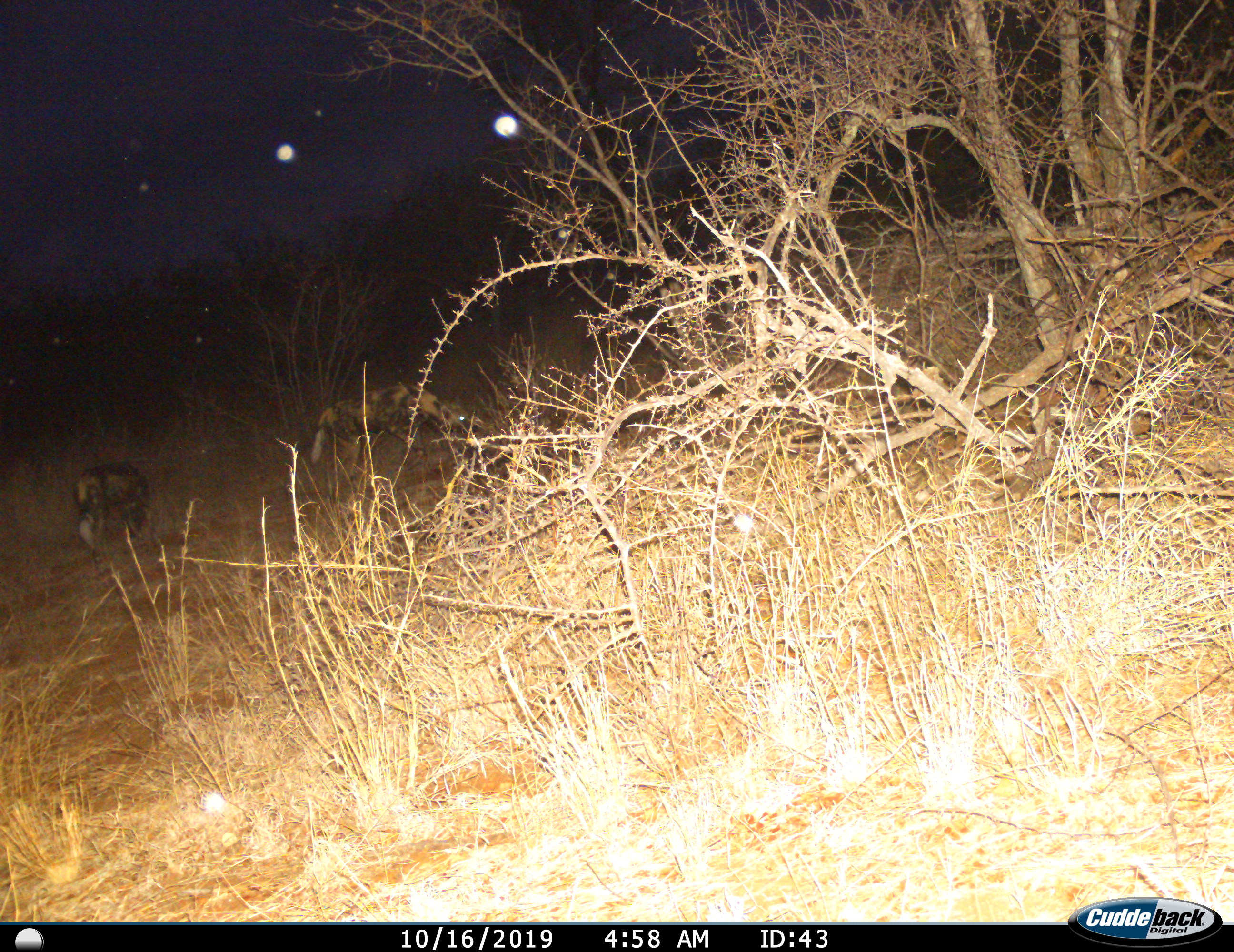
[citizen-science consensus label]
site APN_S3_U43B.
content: unidentified animal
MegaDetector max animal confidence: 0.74